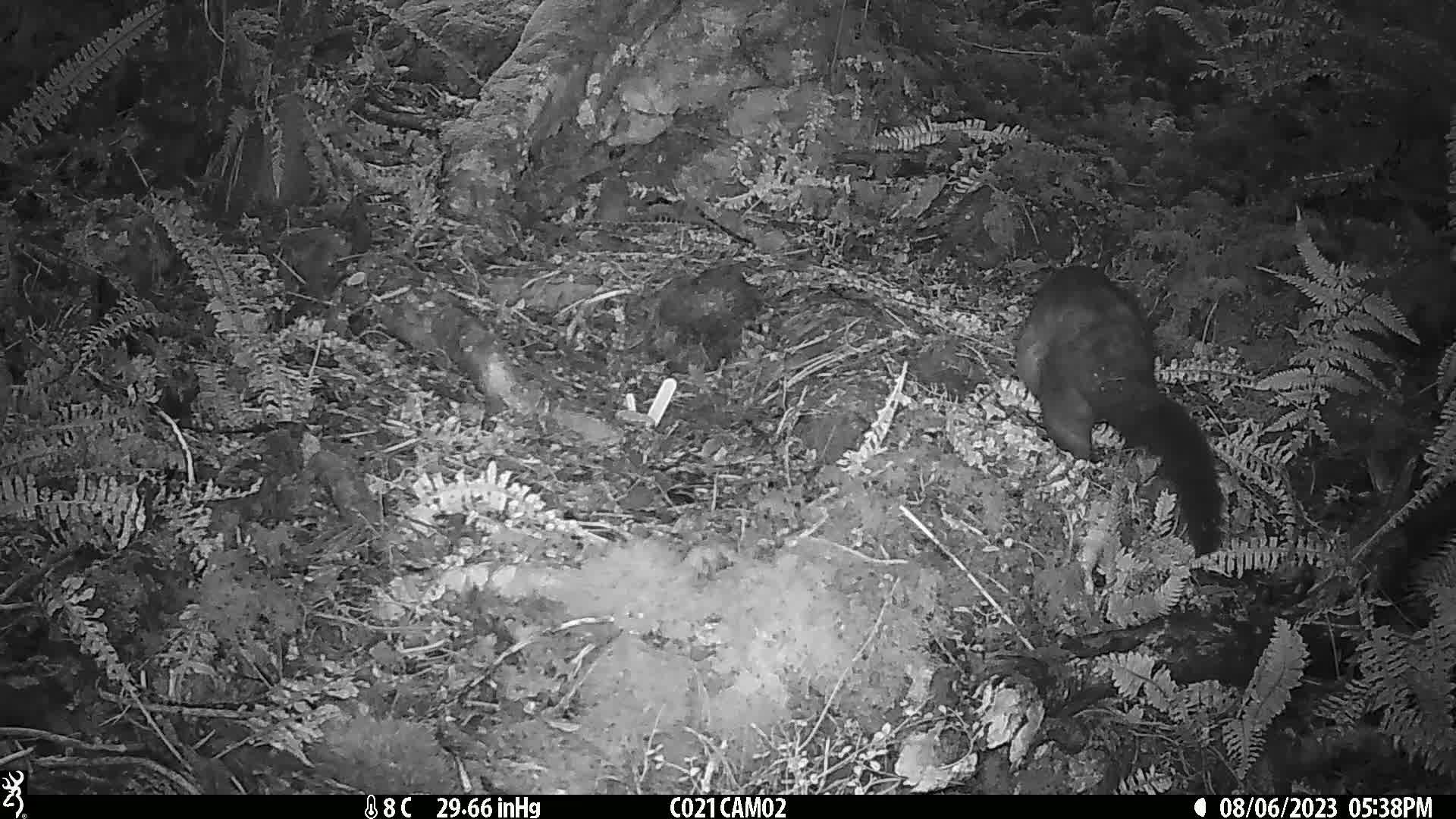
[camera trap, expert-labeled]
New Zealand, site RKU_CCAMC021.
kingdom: Animalia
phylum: Chordata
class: Mammalia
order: Diprotodontia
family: Phalangeridae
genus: Trichosurus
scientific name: Trichosurus vulpecula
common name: common brushtail possum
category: possum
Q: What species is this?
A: Possum (common brushtail possum) (Trichosurus vulpecula).